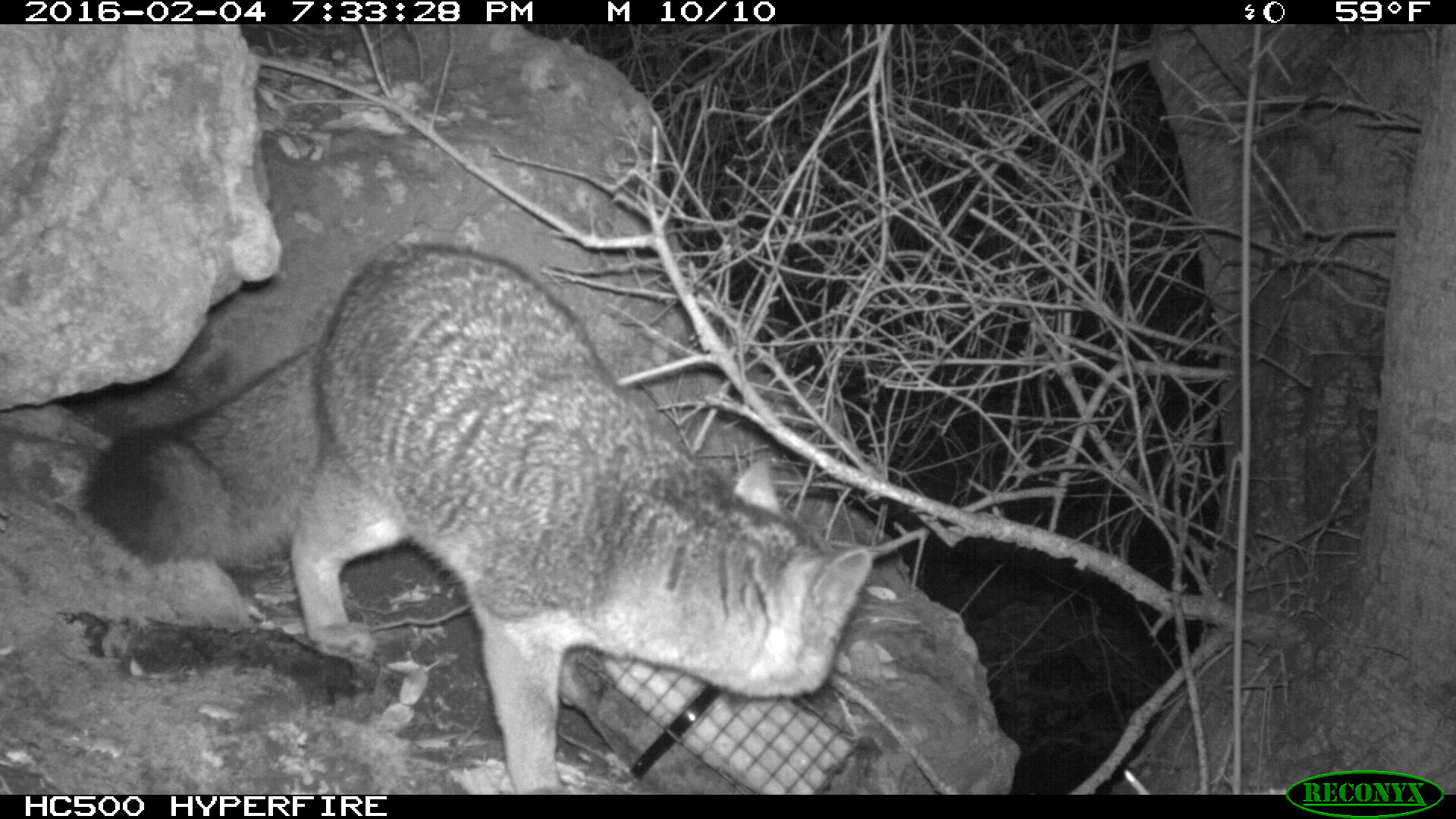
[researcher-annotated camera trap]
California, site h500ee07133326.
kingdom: Animalia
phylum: Chordata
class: Mammalia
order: Carnivora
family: Canidae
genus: Urocyon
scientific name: Urocyon littoralis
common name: island fox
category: fox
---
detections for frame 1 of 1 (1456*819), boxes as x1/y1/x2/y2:
fox: 78/244/871/795